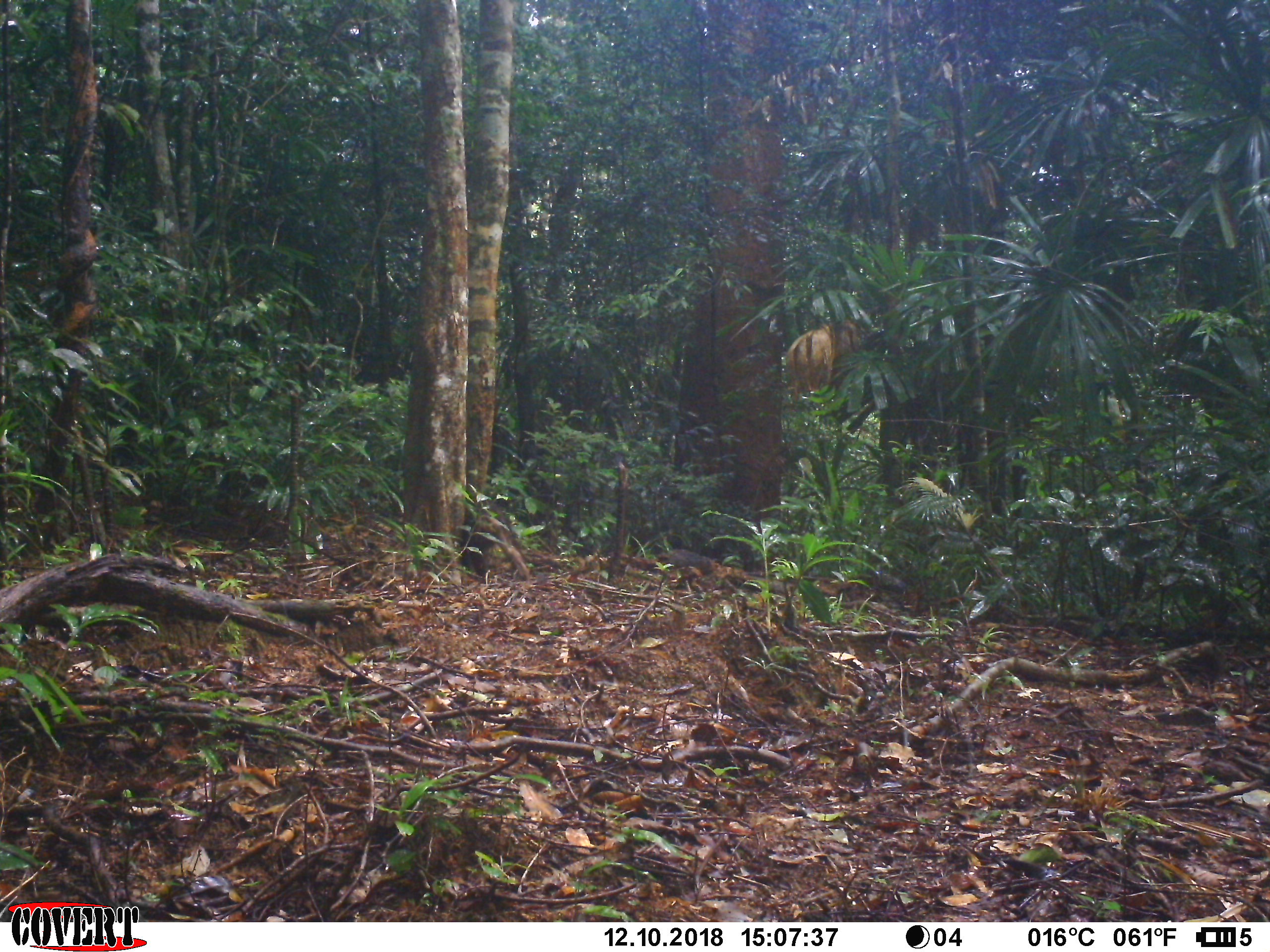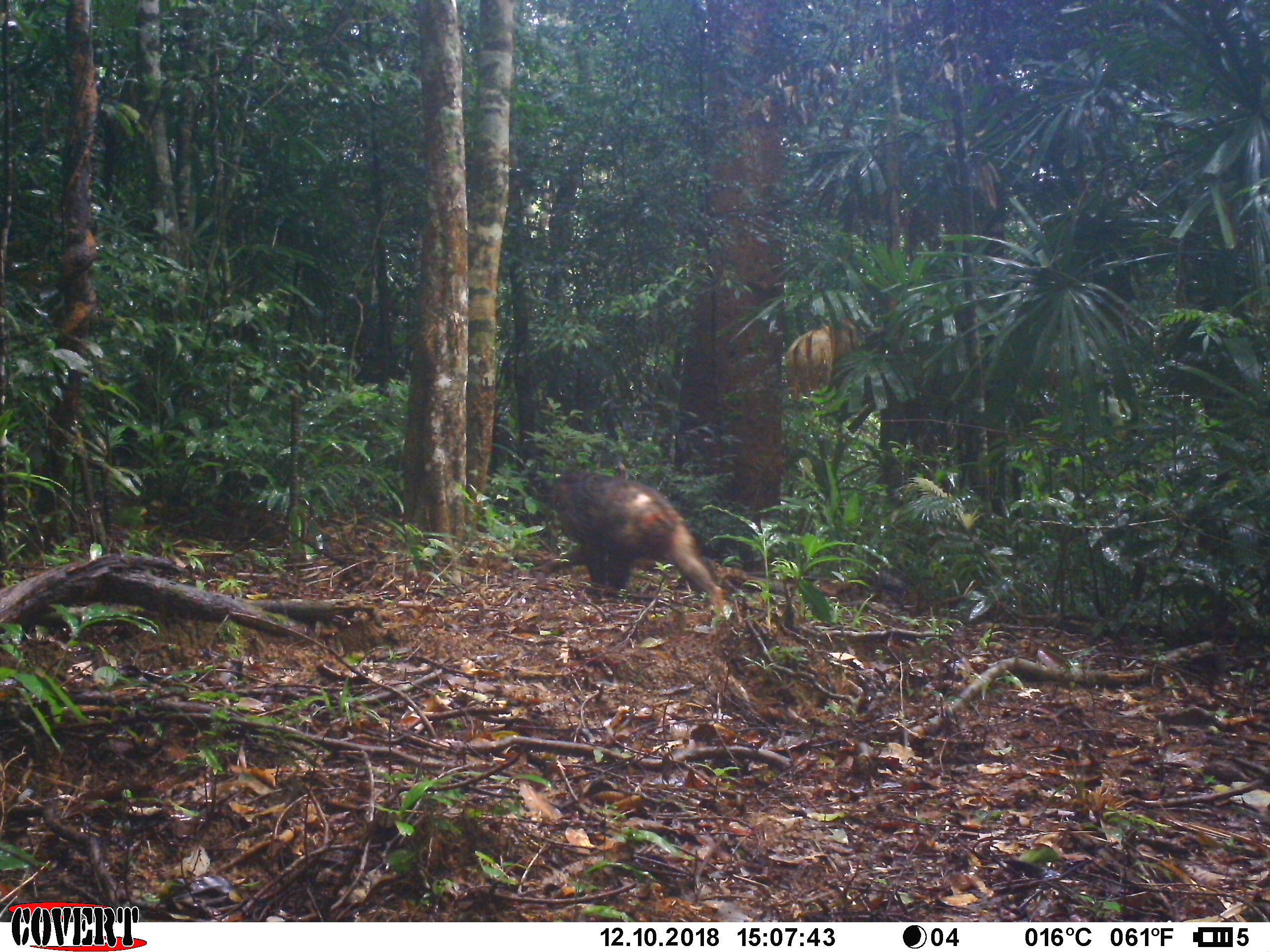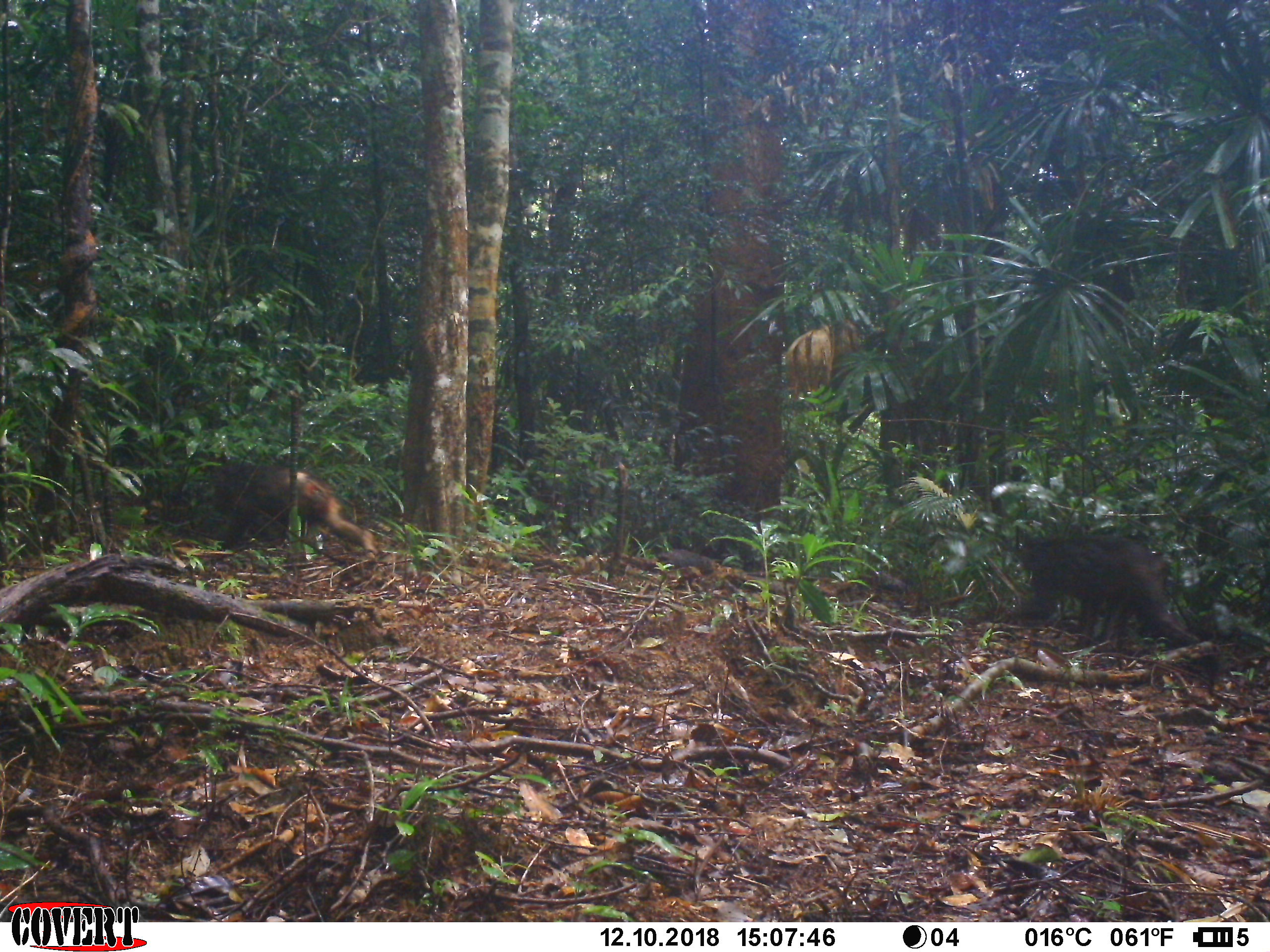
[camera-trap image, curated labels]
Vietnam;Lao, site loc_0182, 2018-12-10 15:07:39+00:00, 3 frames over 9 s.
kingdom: Animalia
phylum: Chordata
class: Mammalia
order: Primates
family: Cercopithecidae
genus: Macaca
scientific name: Macaca arctoides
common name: stump-tailed macaque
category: stump tailed macaque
Stump tailed macaque (stump-tailed macaque) (Macaca arctoides). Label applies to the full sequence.